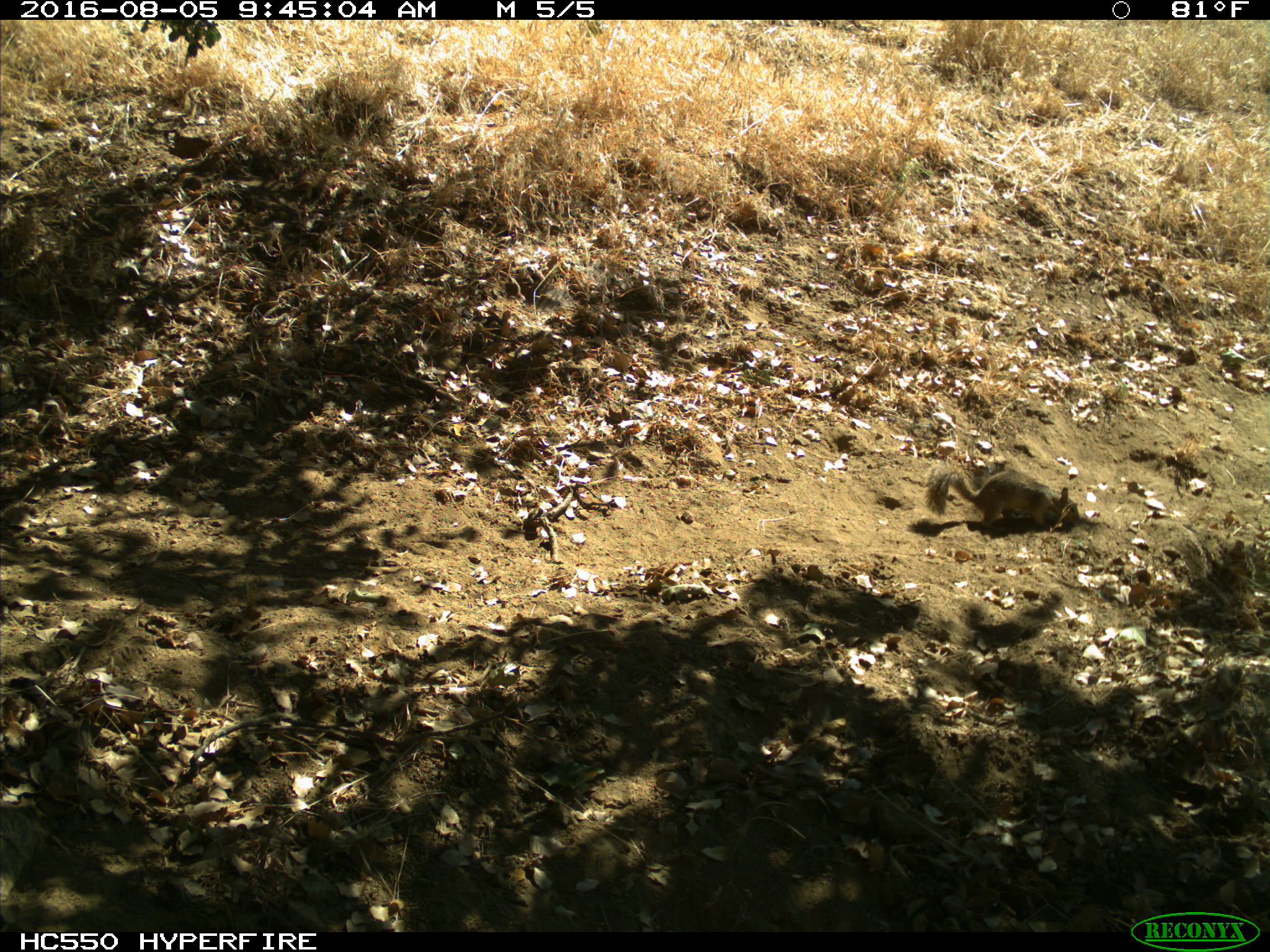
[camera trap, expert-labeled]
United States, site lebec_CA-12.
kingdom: Animalia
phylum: Chordata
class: Mammalia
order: Rodentia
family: Sciuridae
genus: Otospermophilus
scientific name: Otospermophilus beecheyi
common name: california ground squirrel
Otospermophilus beecheyi (california ground squirrel).